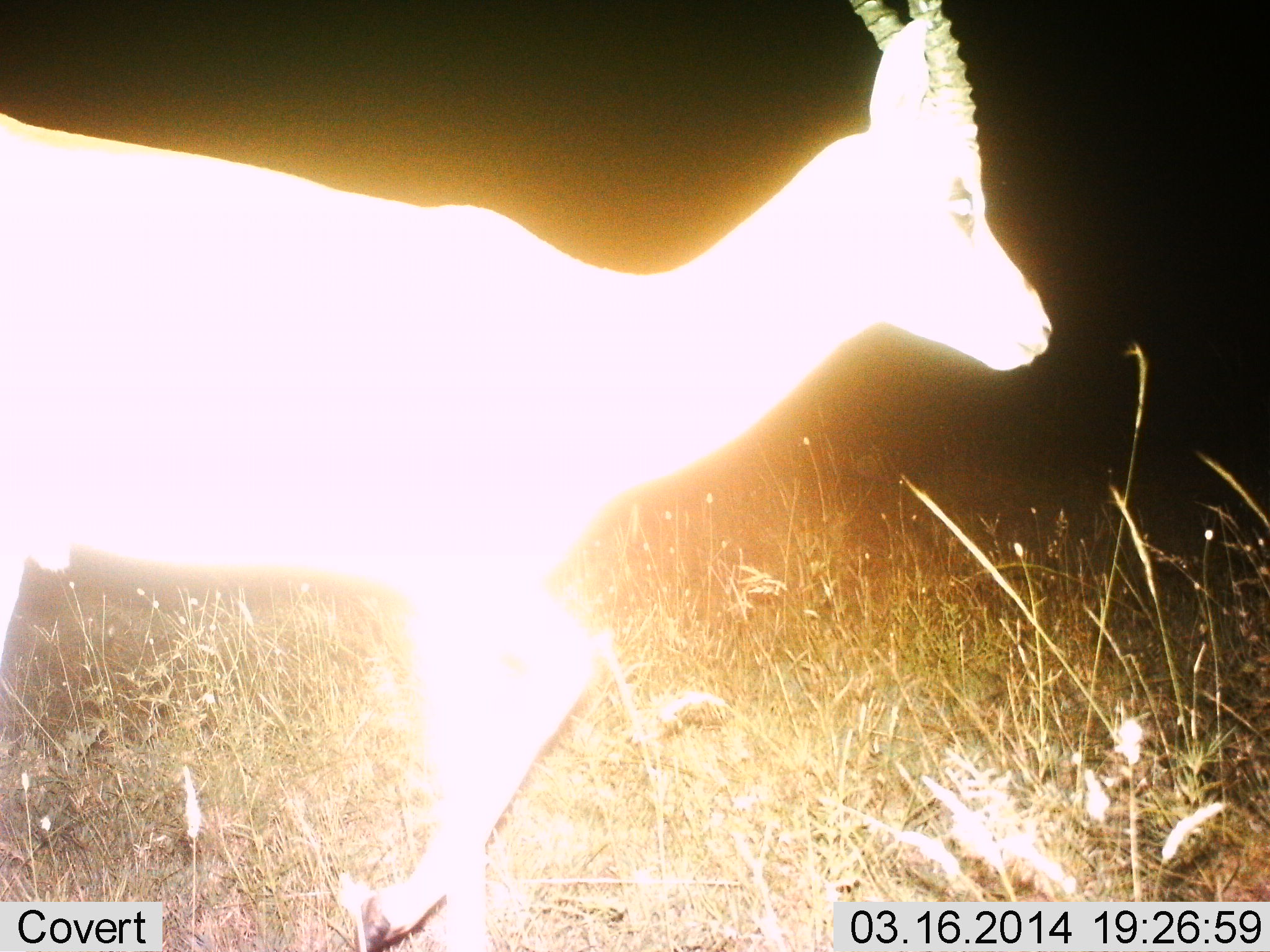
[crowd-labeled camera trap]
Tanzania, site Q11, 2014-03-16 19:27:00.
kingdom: Animalia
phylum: Chordata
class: Mammalia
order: Artiodactyla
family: Bovidae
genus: Nanger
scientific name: Nanger granti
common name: grant's gazelle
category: gazellegrants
Gazellegrants (grant's gazelle) (Nanger granti), count 1. Behavior (volunteer vote fractions): standing 80%, resting 0%, moving 20%, interacting 0%. Young present (vote fraction): 0%. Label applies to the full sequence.